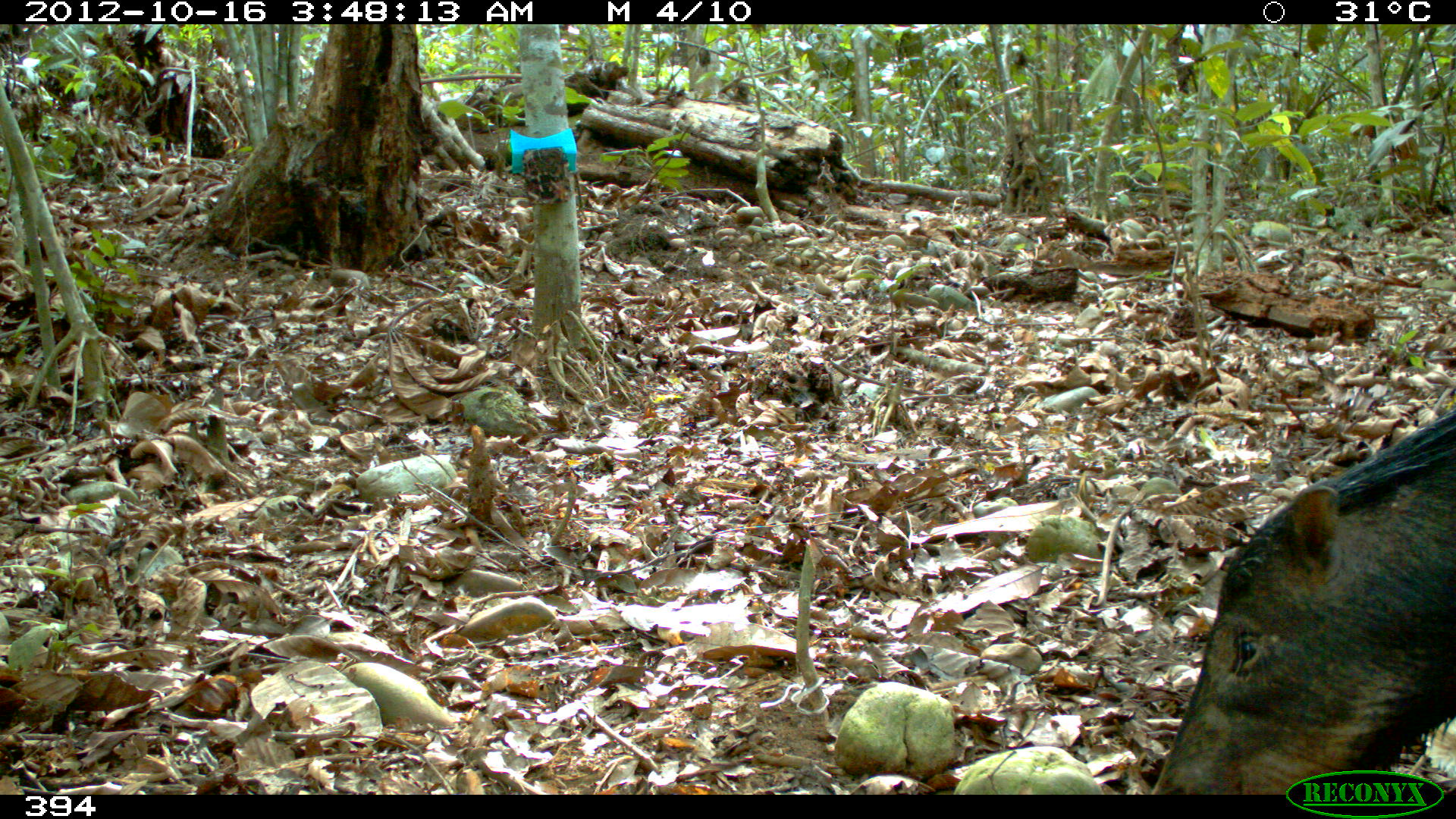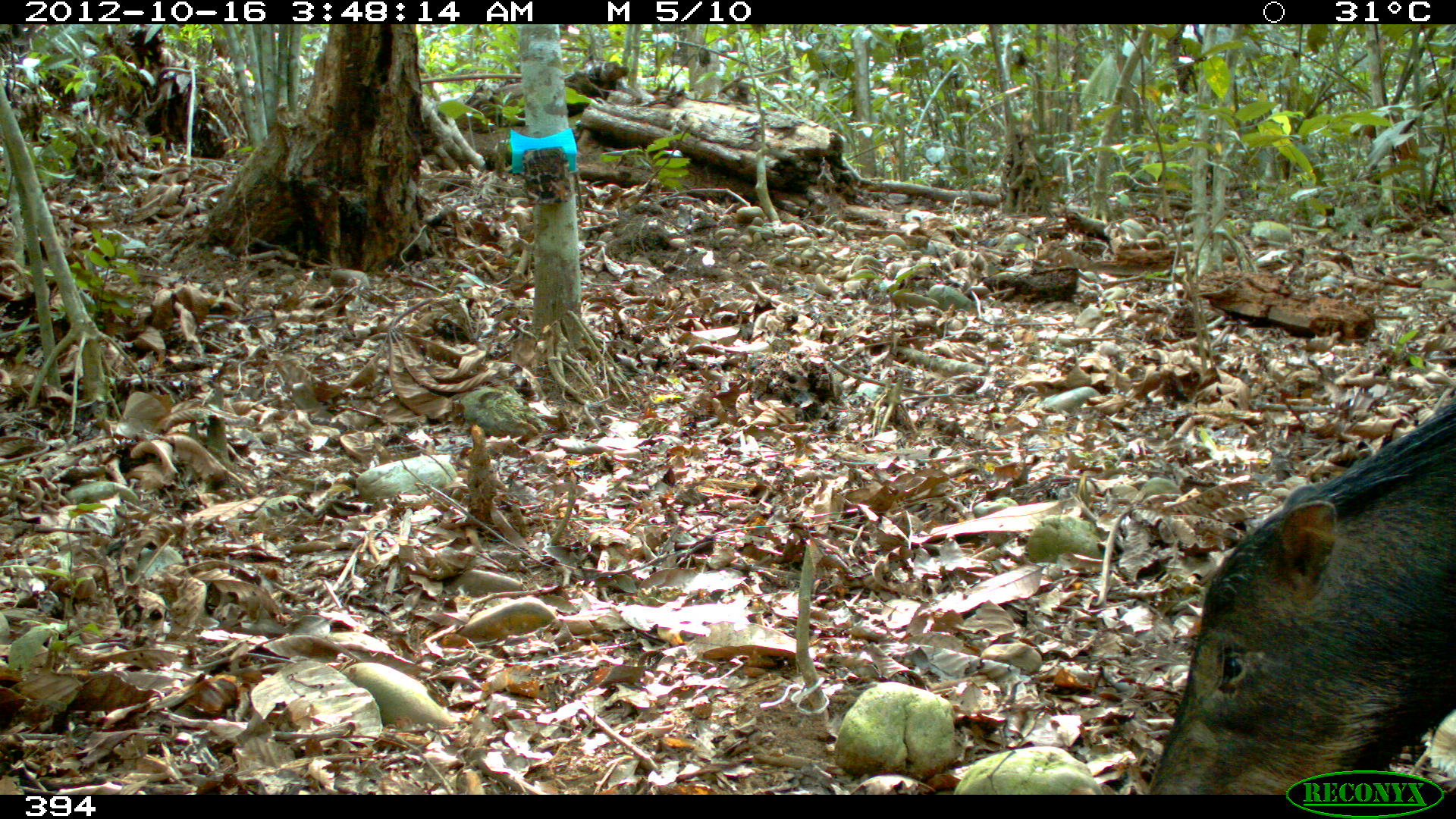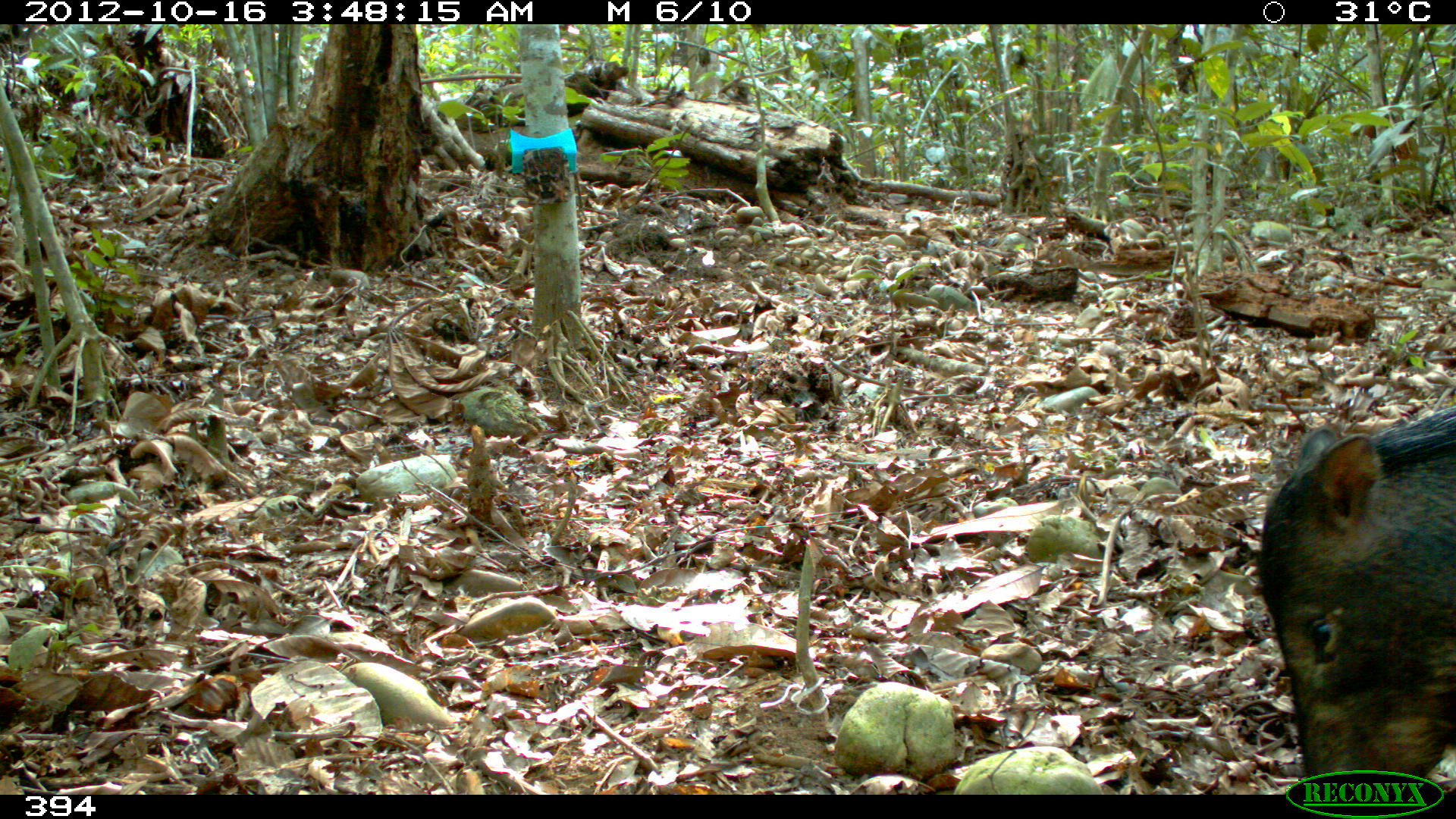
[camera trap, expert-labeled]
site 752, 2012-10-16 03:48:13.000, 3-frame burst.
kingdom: Animalia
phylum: Chordata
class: Mammalia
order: Artiodactyla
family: Tayassuidae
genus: Tayassu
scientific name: Tayassu pecari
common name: white-lipped peccary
Tayassu pecari (white-lipped peccary).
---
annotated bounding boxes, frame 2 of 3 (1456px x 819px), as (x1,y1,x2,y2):
tayassu pecari: (1146,393,1455,794)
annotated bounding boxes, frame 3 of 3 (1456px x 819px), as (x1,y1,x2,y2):
tayassu pecari: (1256,399,1456,794)